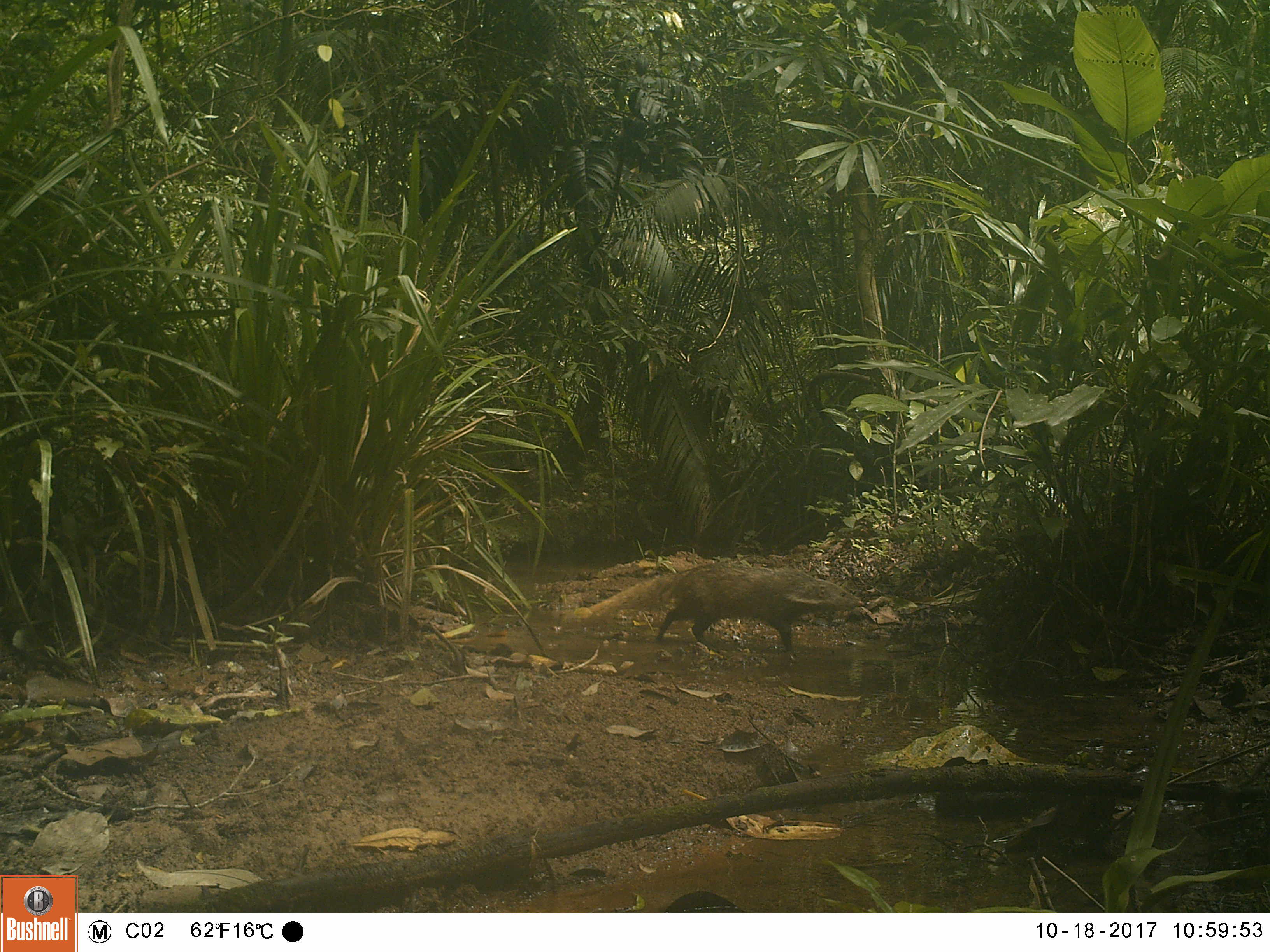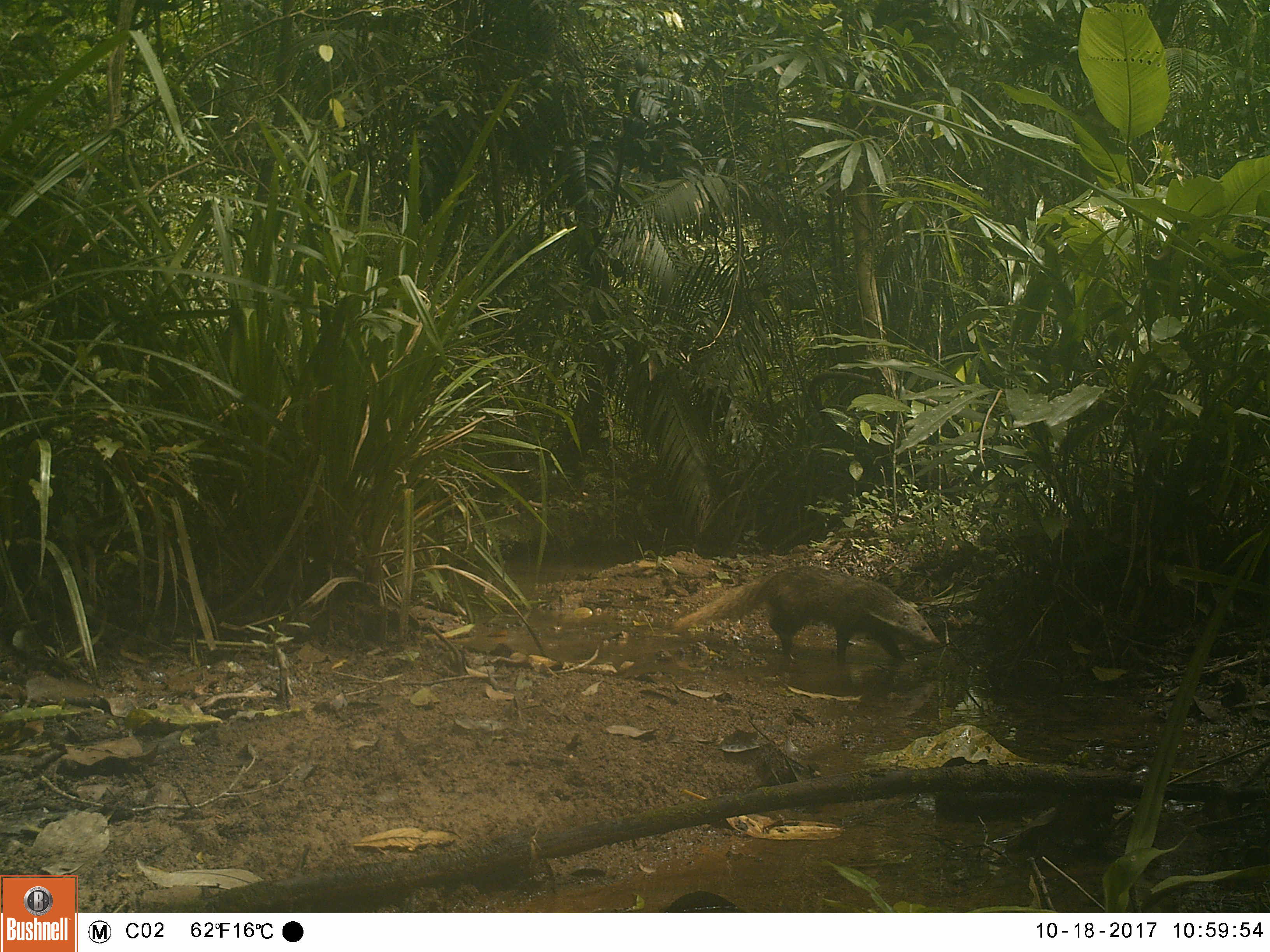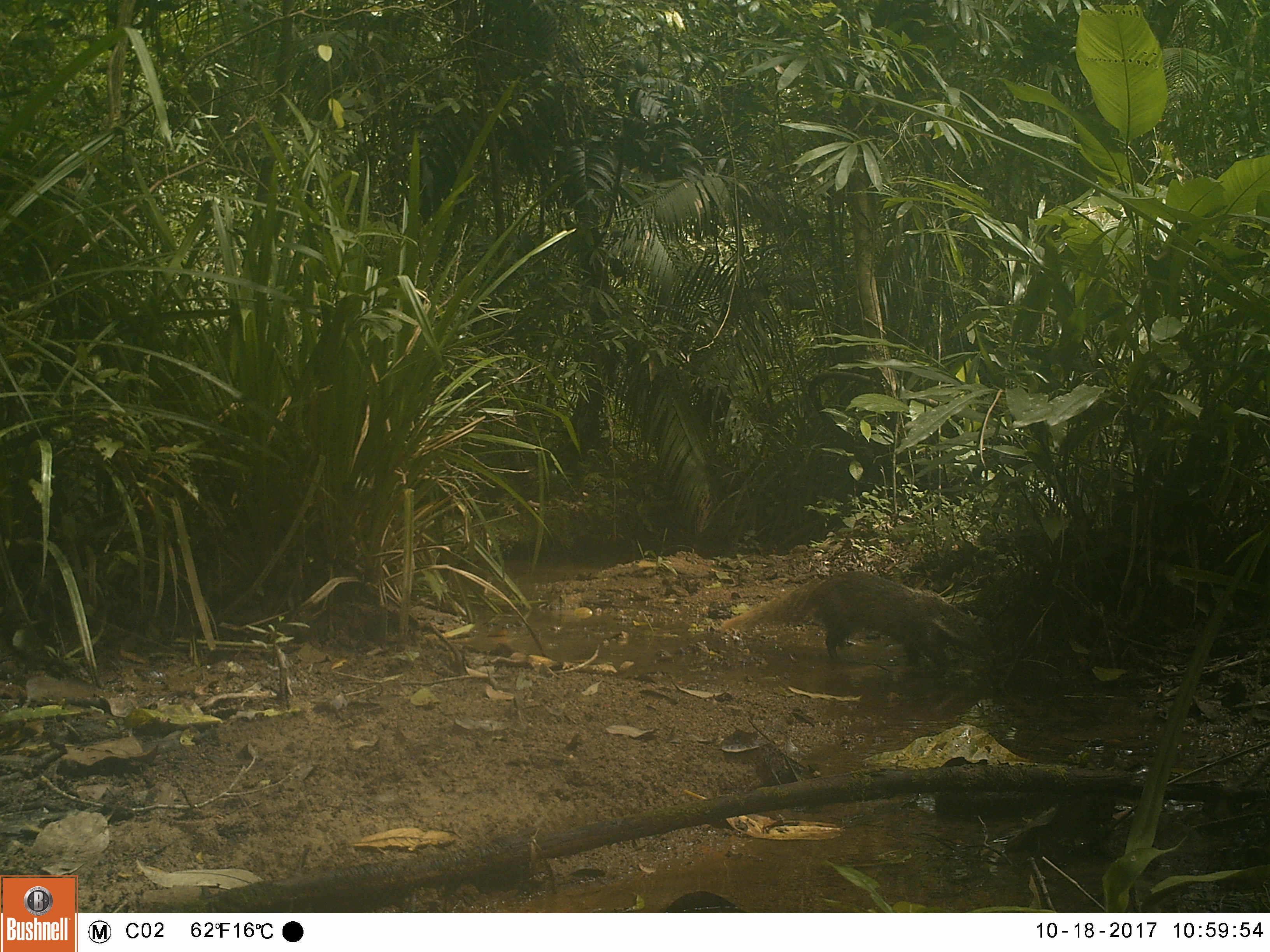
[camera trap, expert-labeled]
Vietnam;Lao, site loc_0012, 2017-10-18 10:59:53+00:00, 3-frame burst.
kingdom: Animalia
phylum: Chordata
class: Mammalia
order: Carnivora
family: Herpestidae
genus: Urva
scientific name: Urva urva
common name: crab-eating mongoose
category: crab eating mongoose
Crab eating mongoose (crab-eating mongoose) (Urva urva). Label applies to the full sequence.